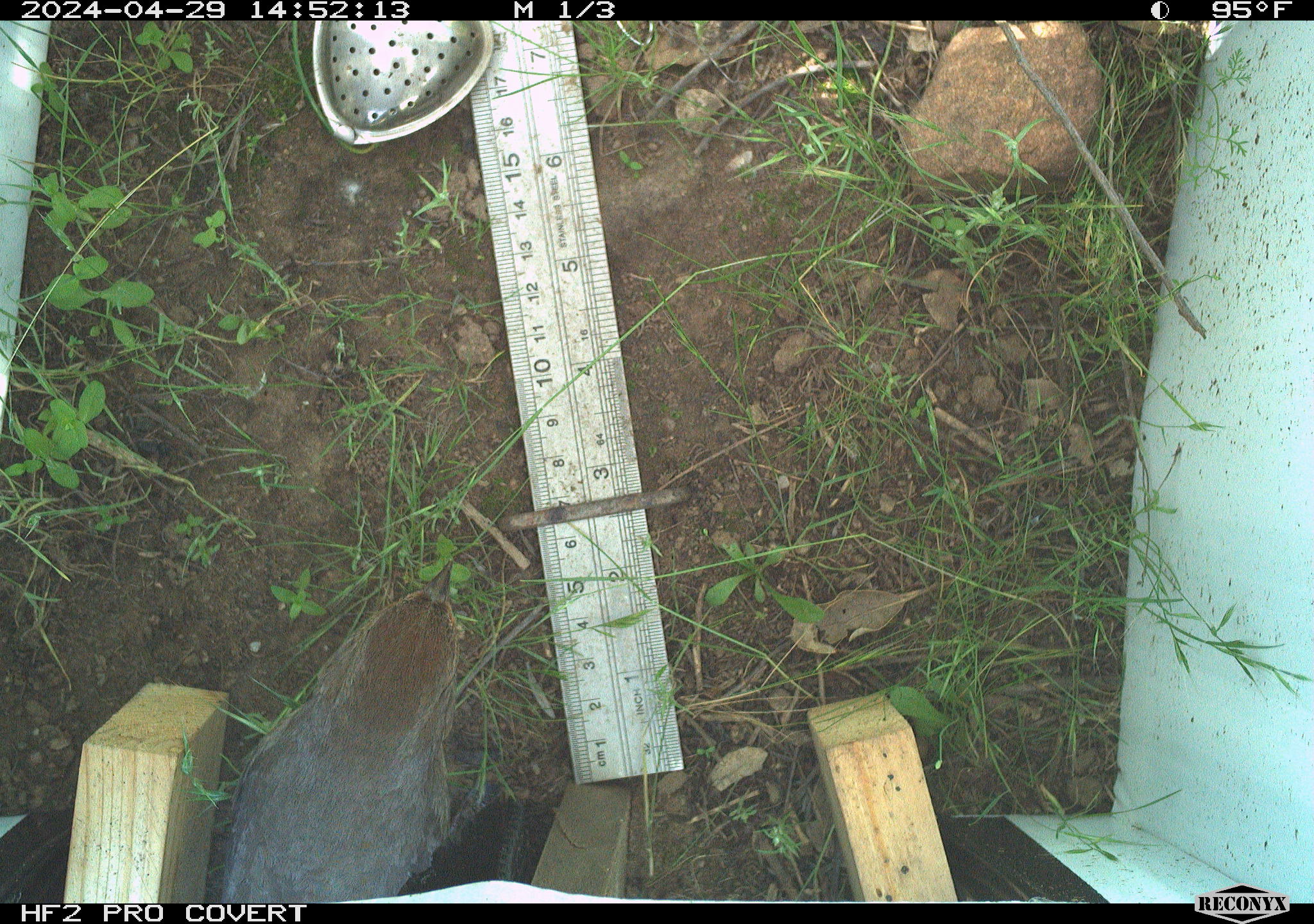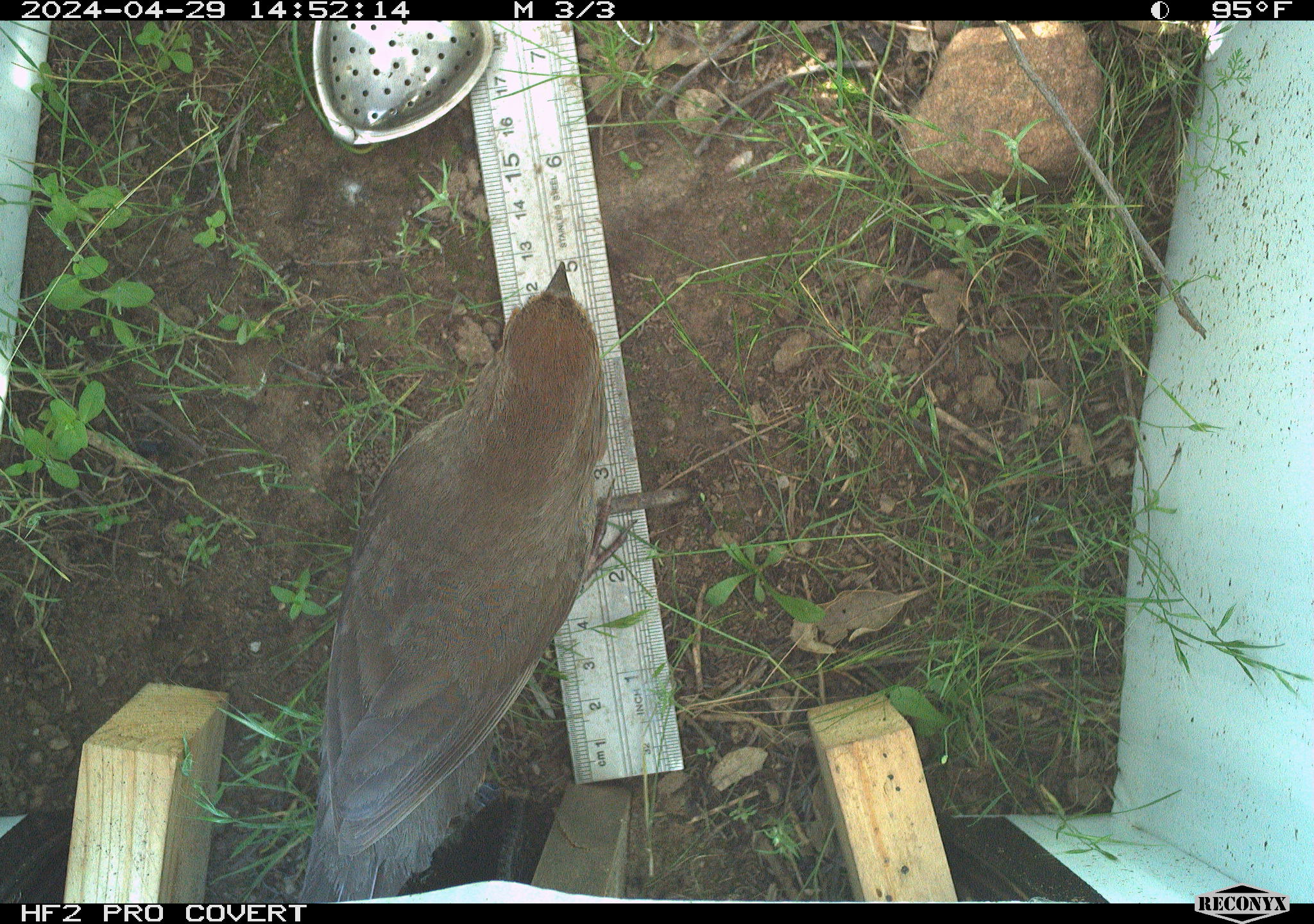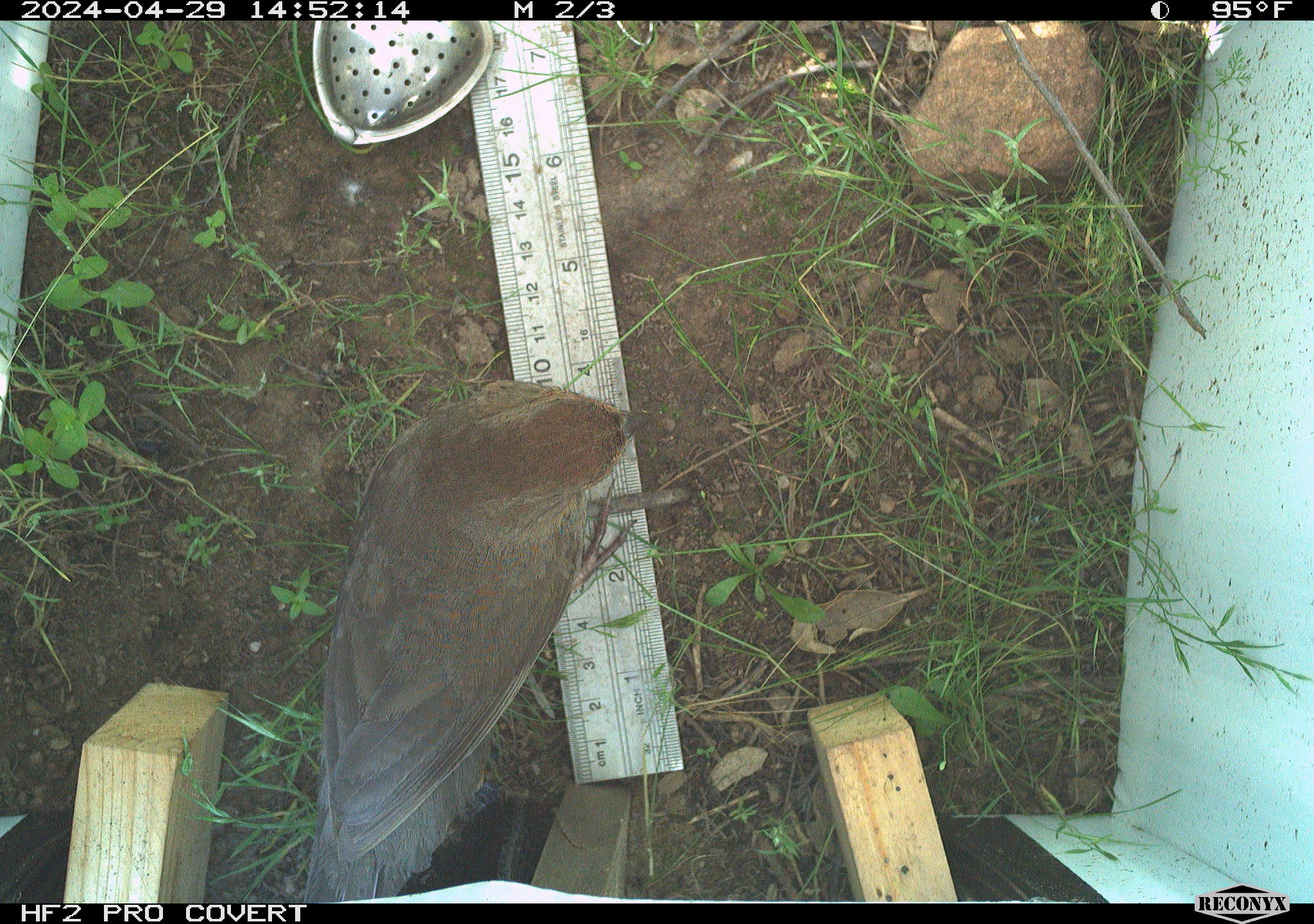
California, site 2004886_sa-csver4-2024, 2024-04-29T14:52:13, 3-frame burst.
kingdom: Animalia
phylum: Chordata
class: Aves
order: Passeriformes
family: Passerellidae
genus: Melozone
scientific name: Melozone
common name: ground sparrows and brown towhees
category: melozone species